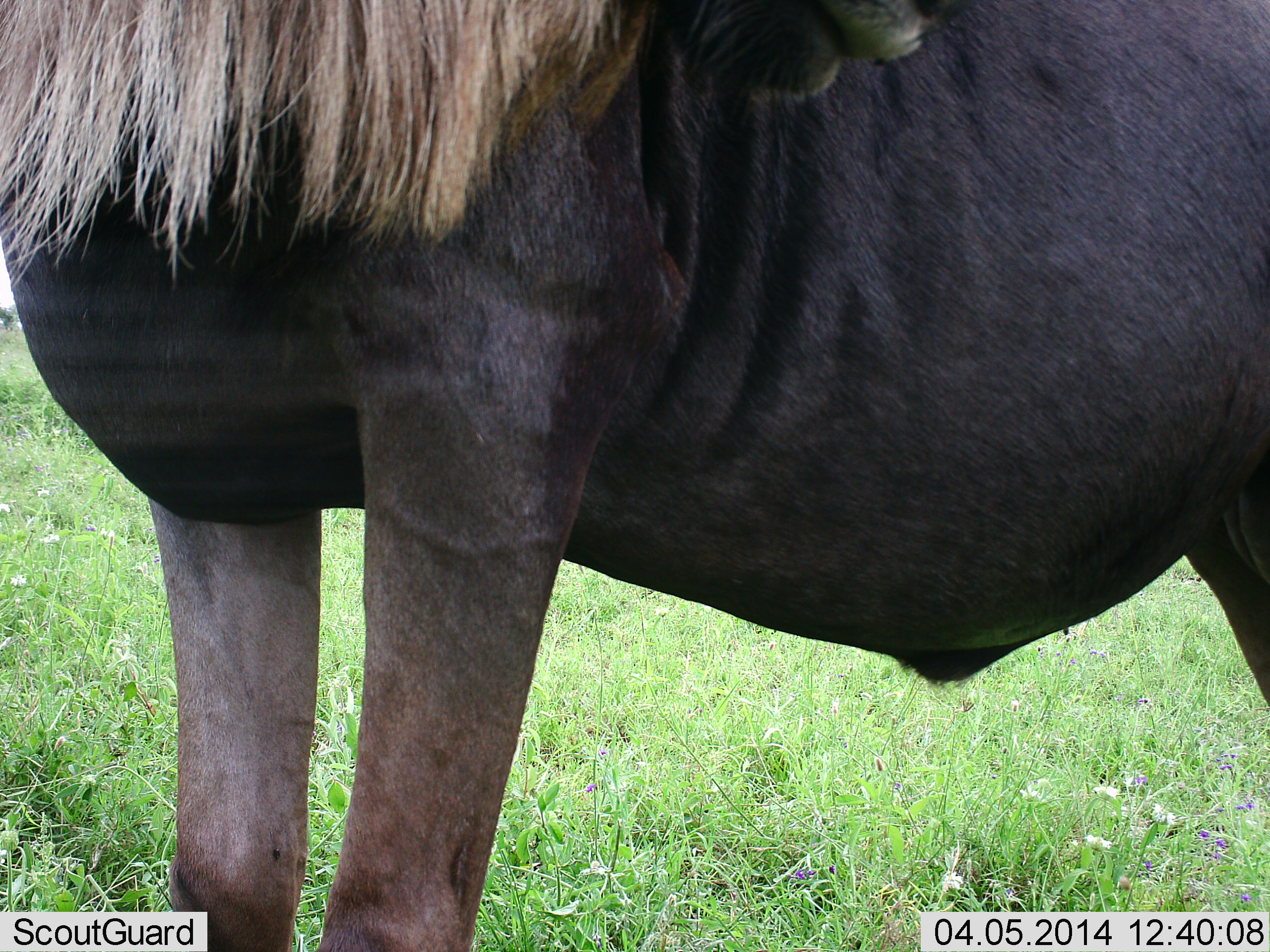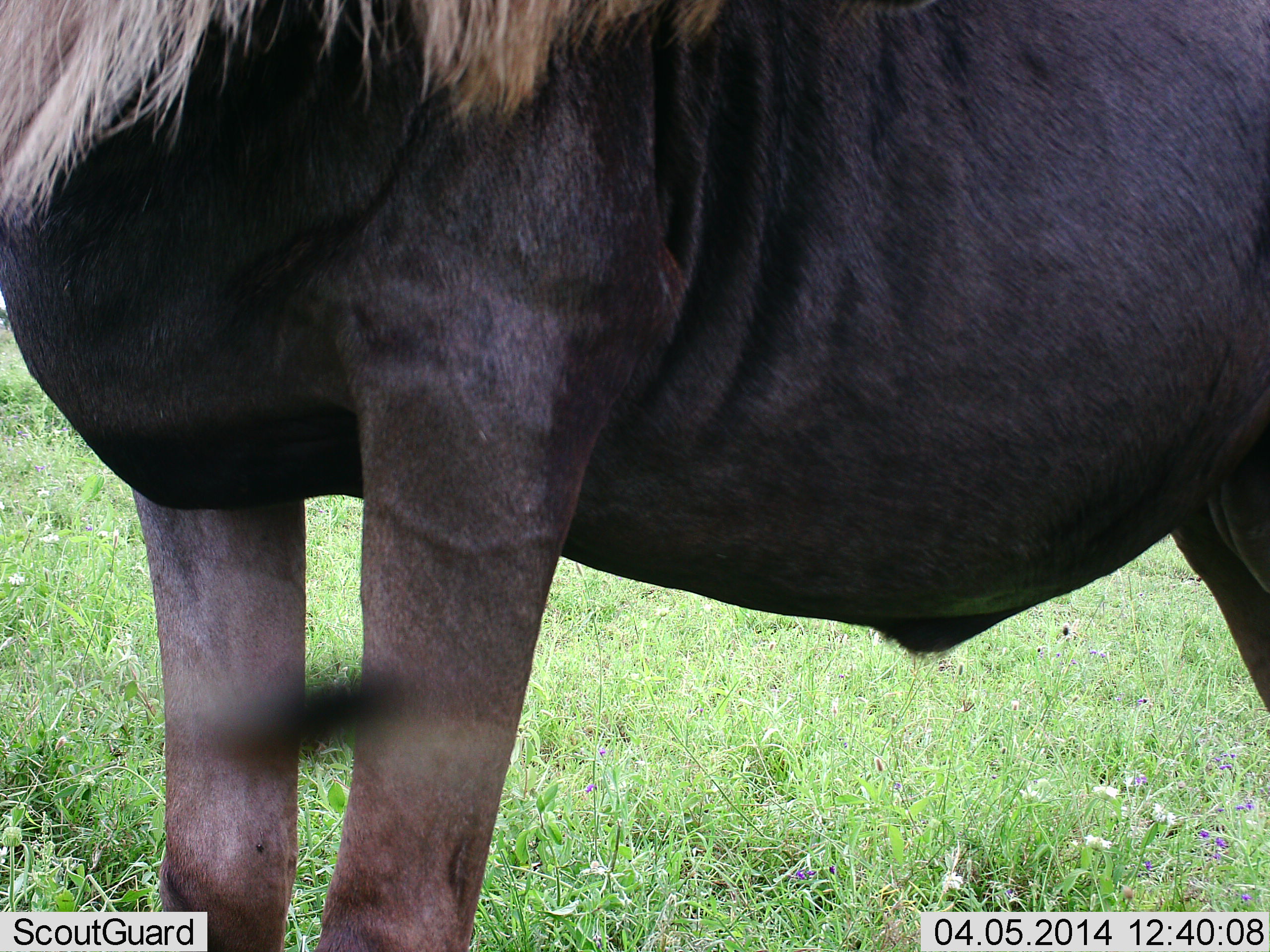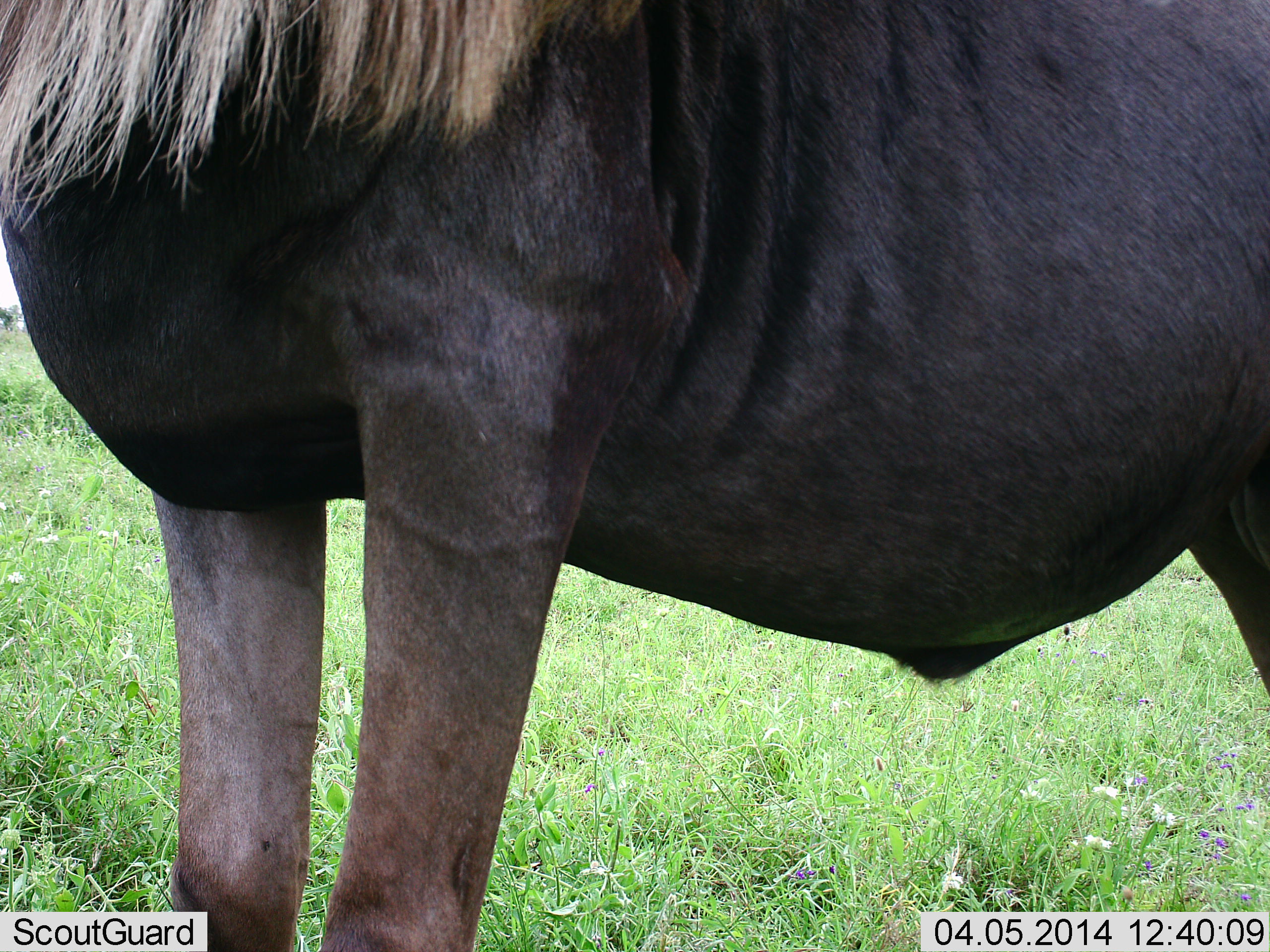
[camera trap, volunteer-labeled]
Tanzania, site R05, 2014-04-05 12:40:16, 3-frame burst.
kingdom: Animalia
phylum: Chordata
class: Mammalia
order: Artiodactyla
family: Bovidae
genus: Connochaetes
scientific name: Connochaetes taurinus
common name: blue wildebeest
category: wildebeest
Wildebeest (blue wildebeest) (Connochaetes taurinus), count 1. Behavior (volunteer vote fractions): standing 100%, resting 0%, moving 0%, interacting 0%. Young present (vote fraction): 0%. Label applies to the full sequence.